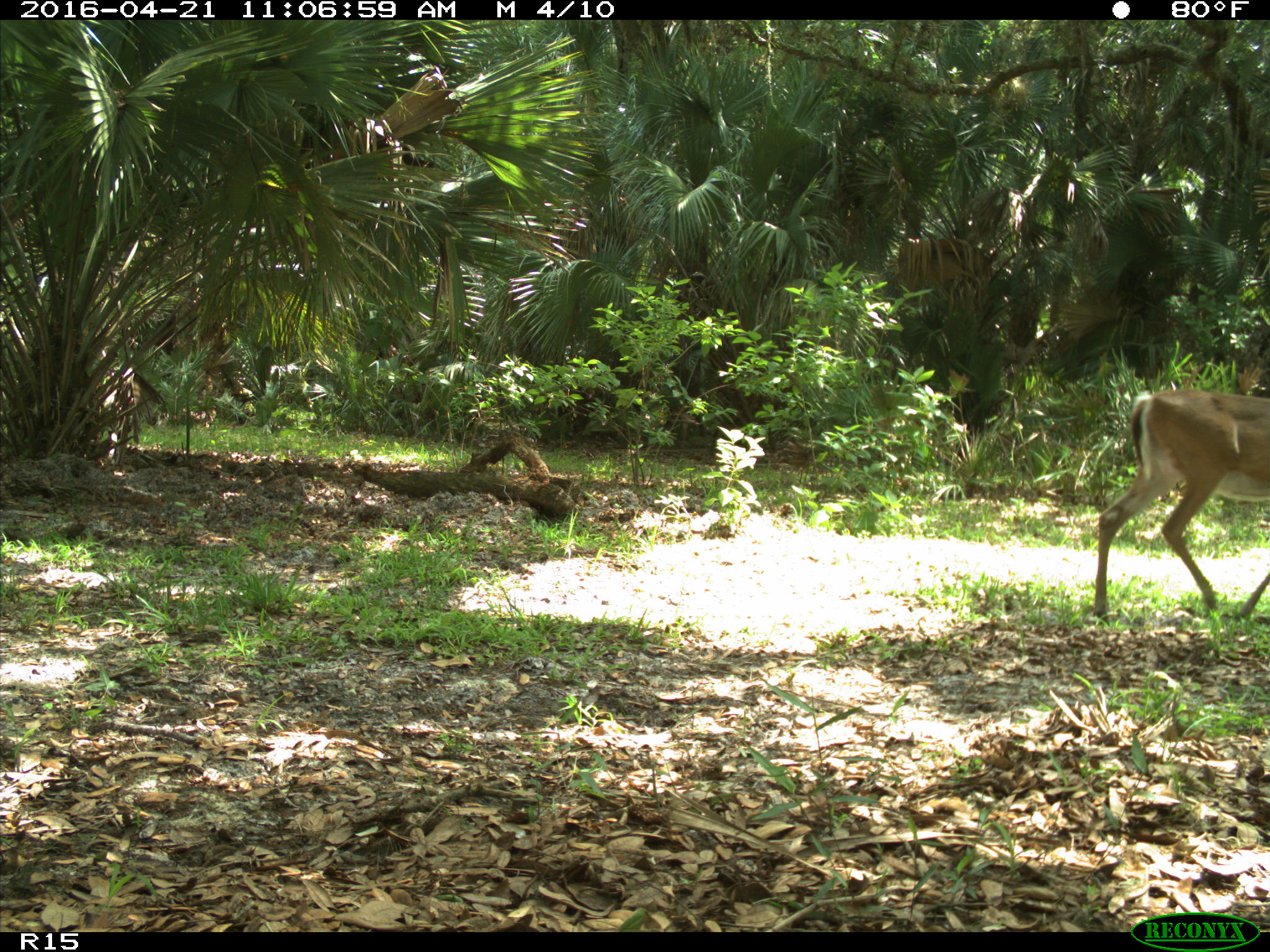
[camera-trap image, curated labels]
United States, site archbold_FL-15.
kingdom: Animalia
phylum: Chordata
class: Mammalia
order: Artiodactyla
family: Cervidae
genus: Odocoileus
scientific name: Odocoileus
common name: deer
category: unidentified deer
Unidentified deer (deer) (Odocoileus).